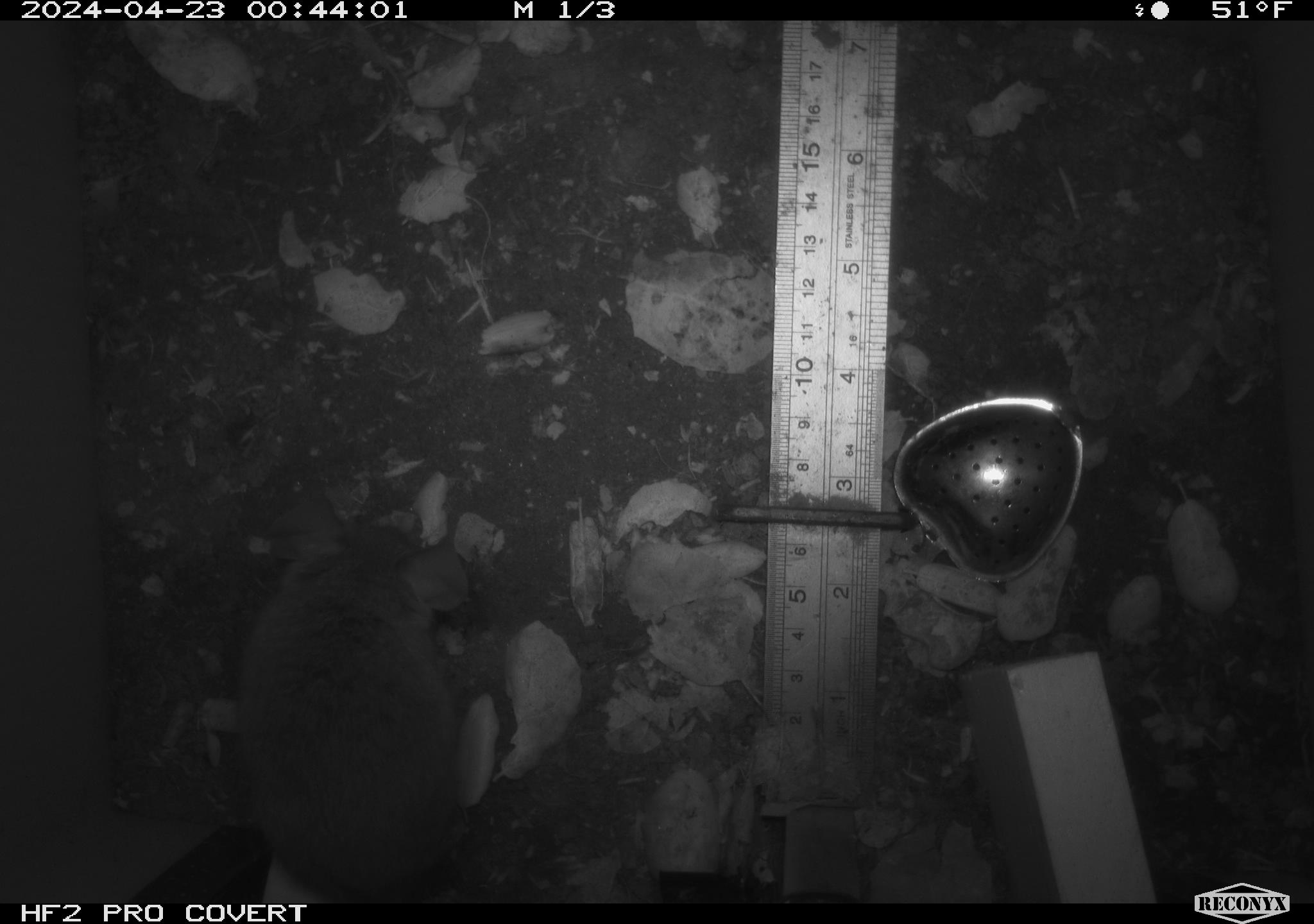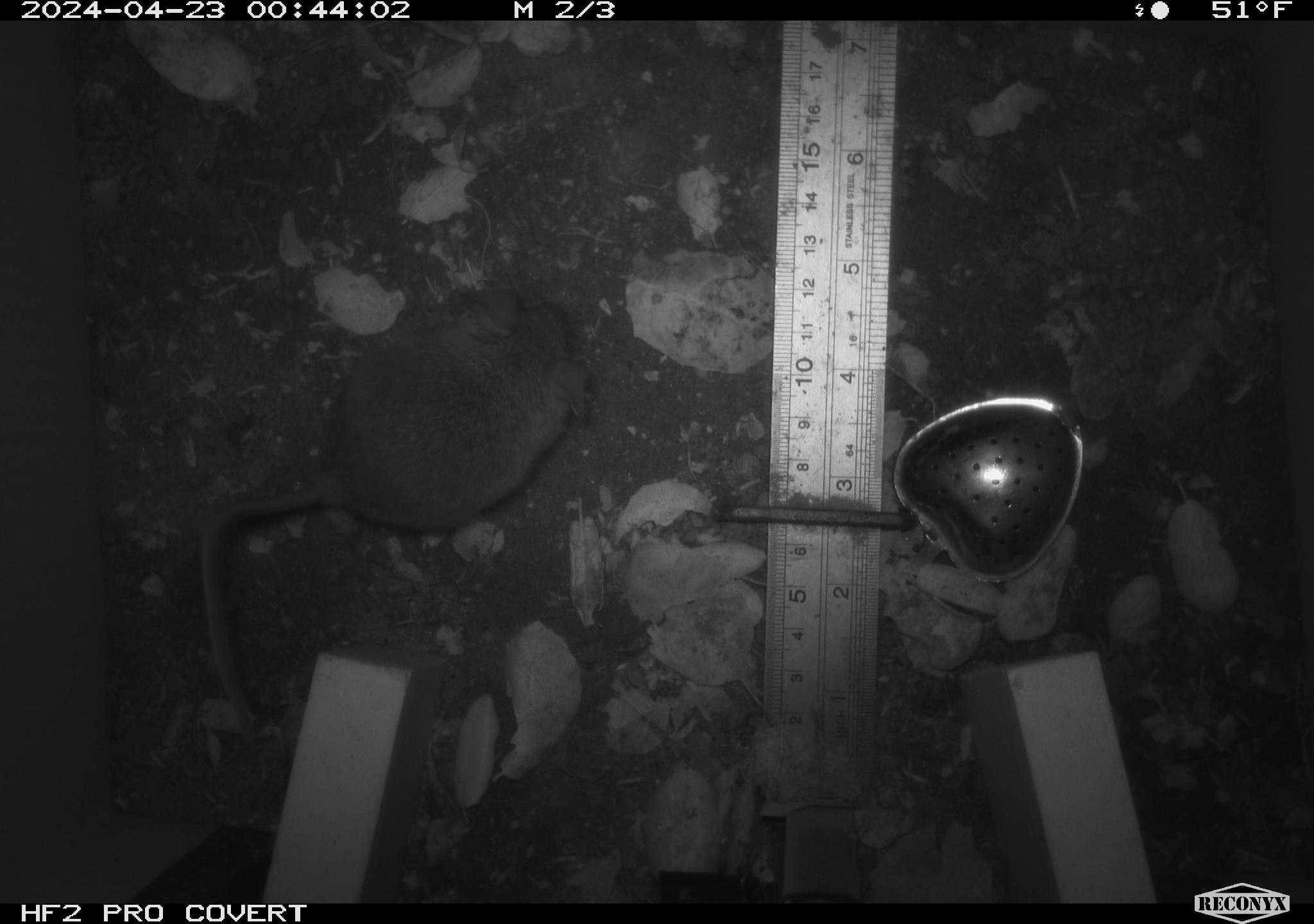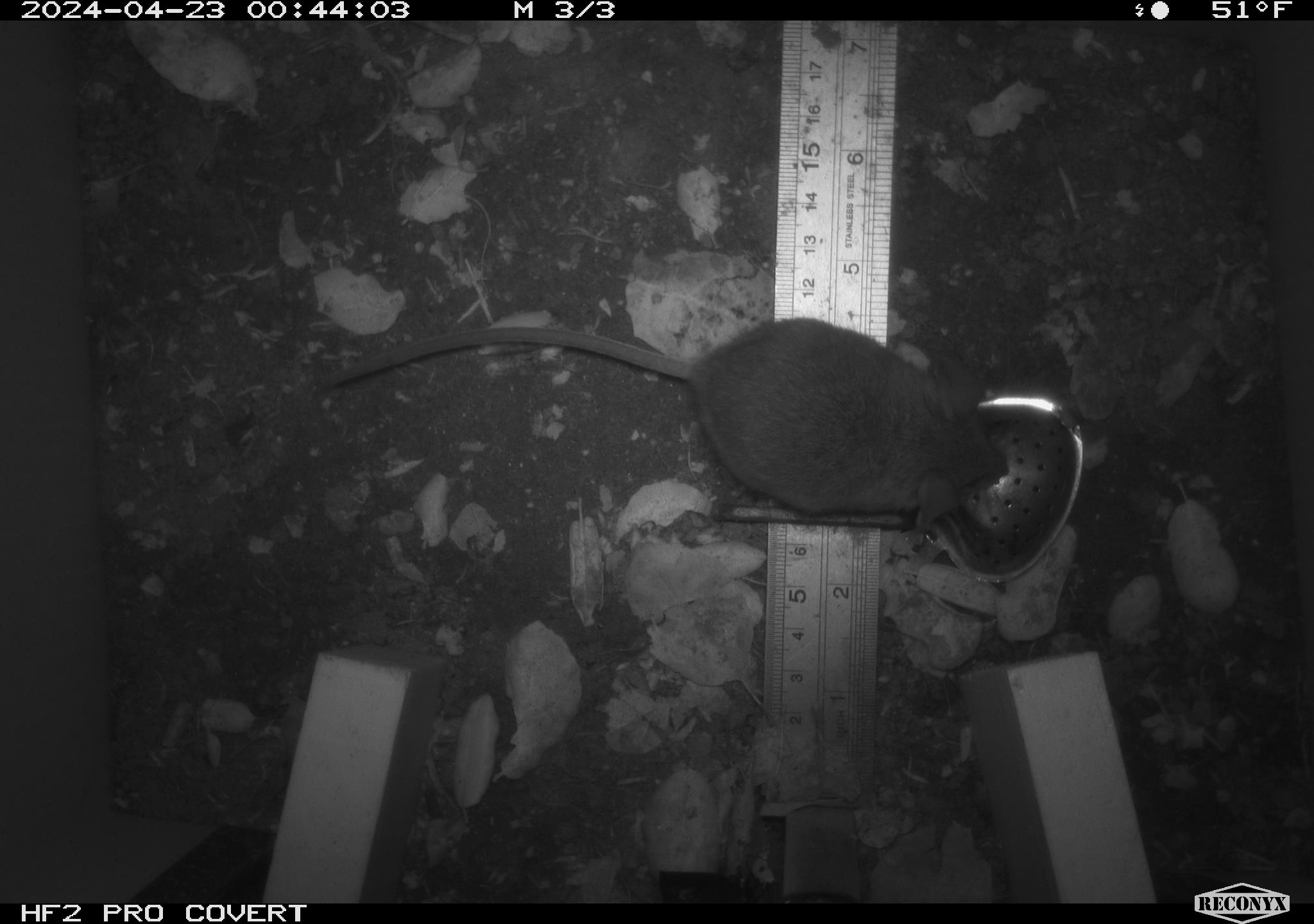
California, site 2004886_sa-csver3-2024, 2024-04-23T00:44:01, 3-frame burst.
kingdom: Animalia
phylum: Chordata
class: Mammalia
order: Rodentia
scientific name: Rodentia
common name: rodent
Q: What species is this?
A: Rodent (Rodentia).